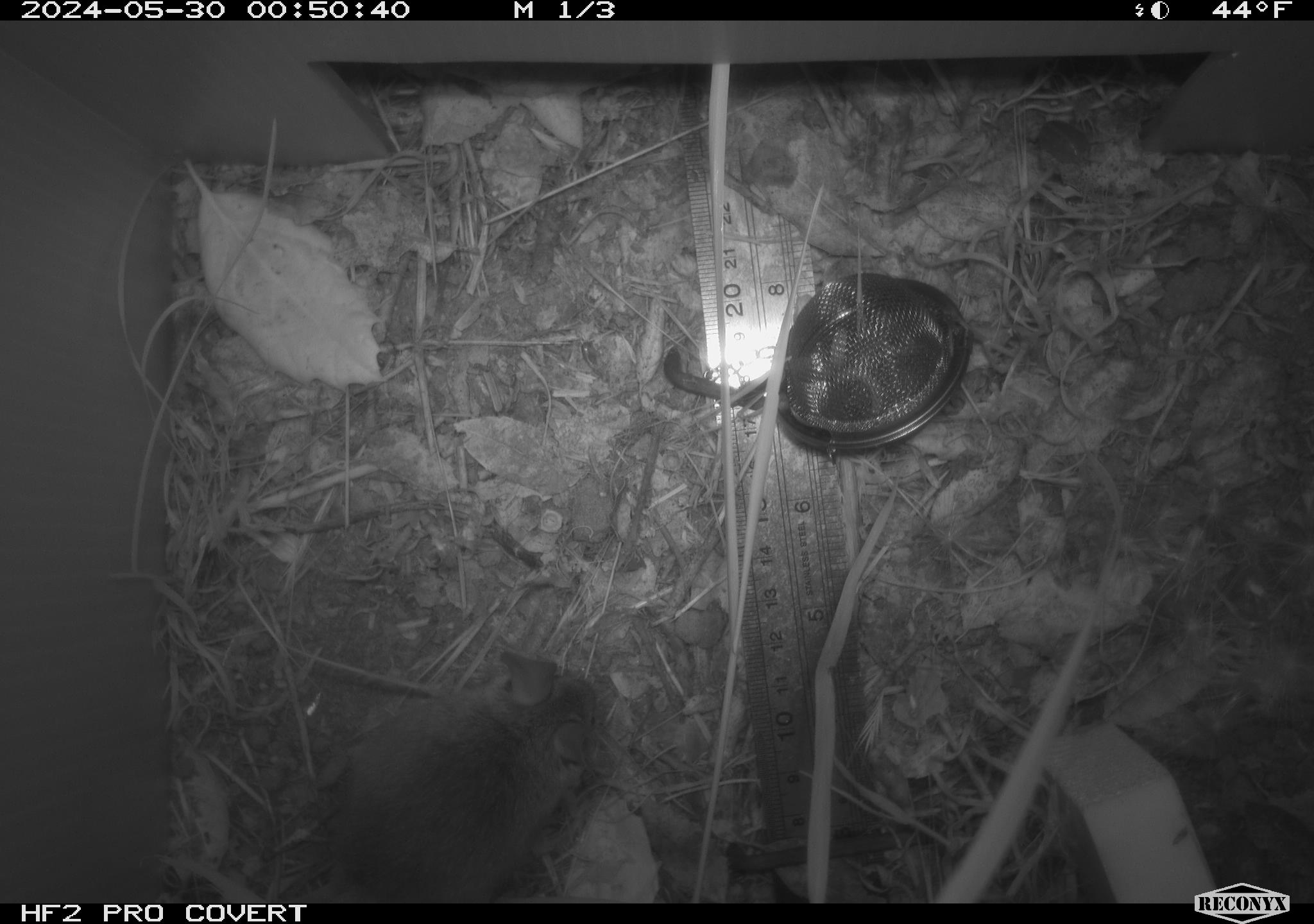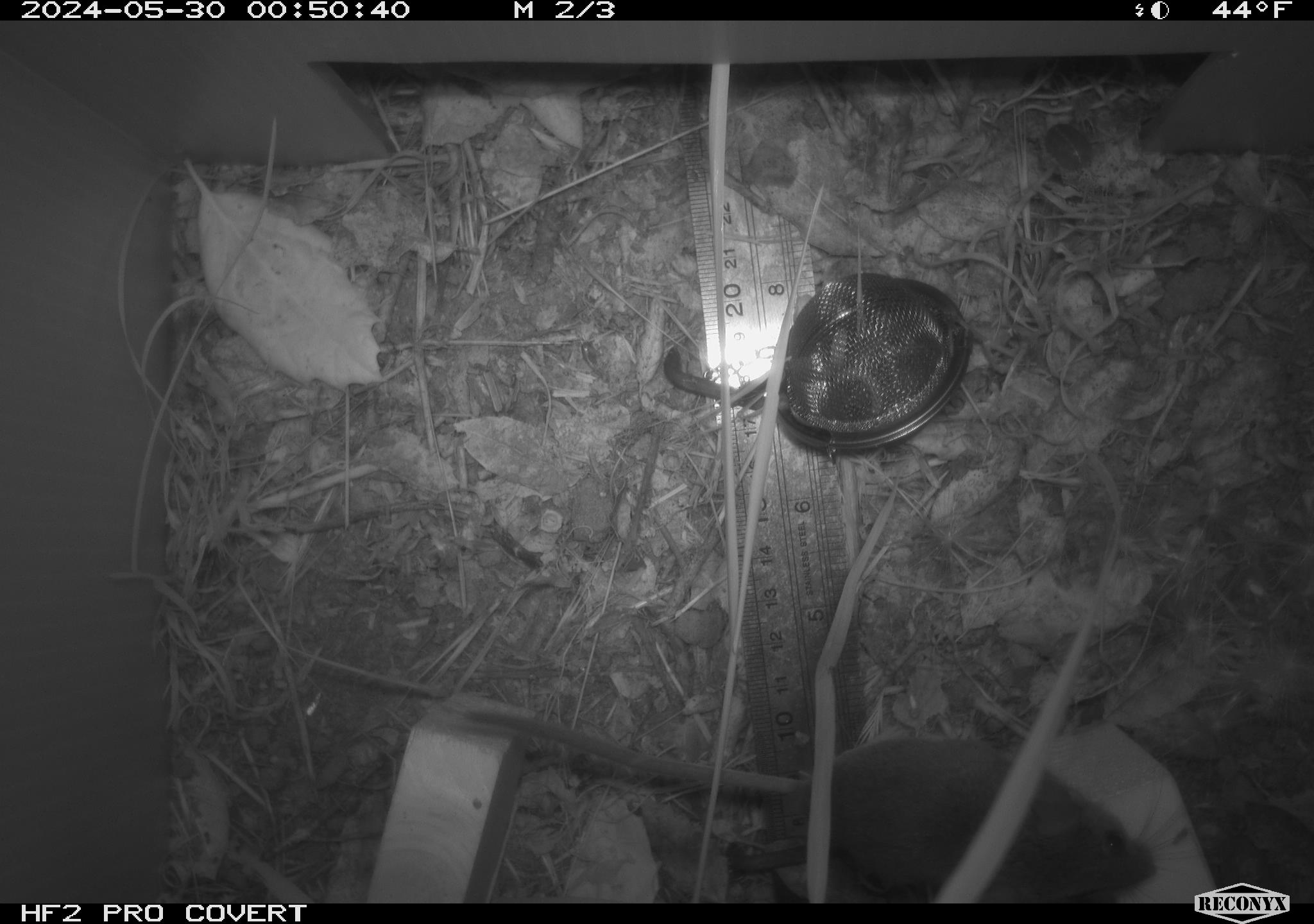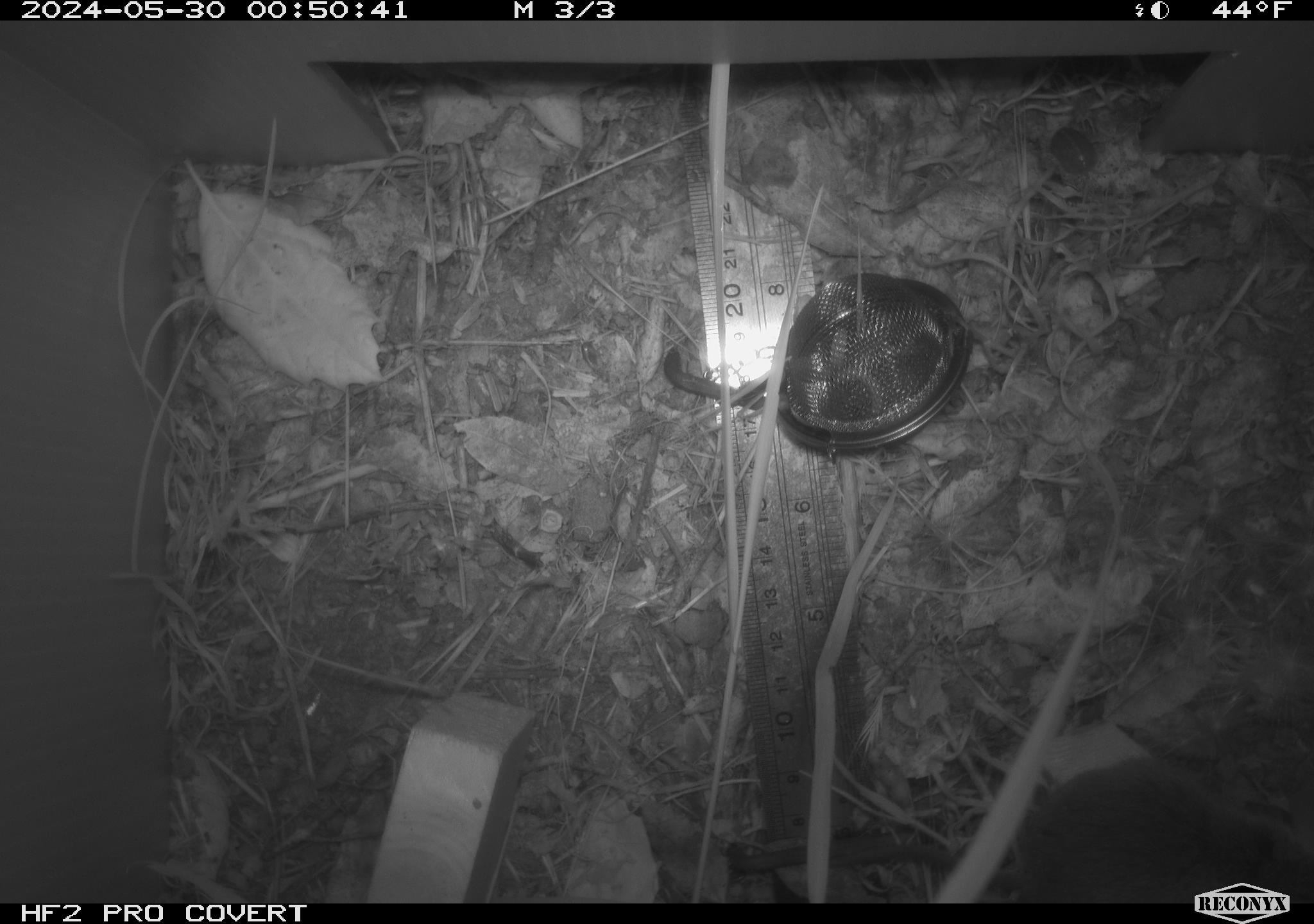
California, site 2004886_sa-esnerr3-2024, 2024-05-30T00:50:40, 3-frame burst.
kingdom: Animalia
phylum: Chordata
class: Mammalia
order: Rodentia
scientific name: Rodentia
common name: rodent